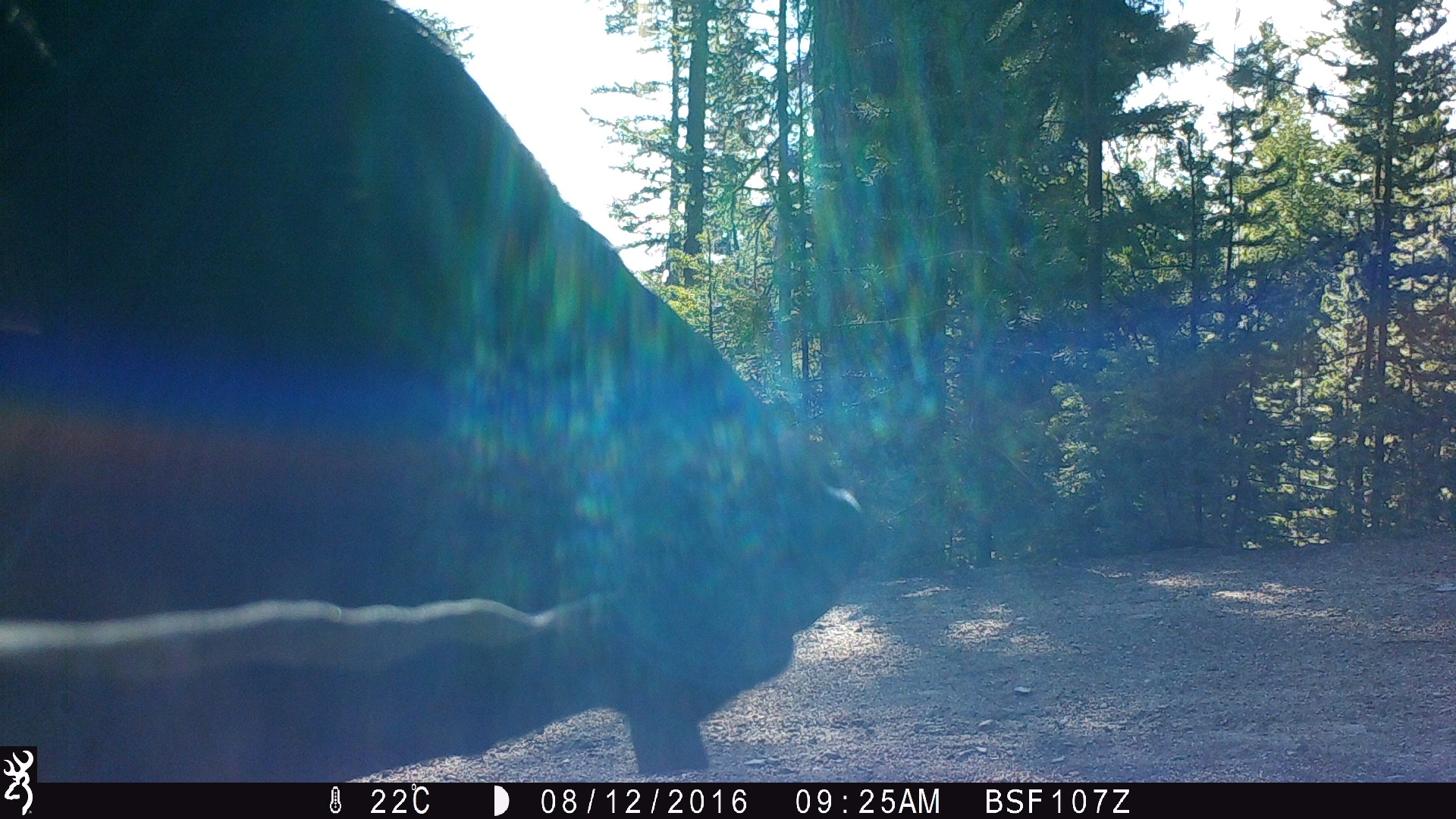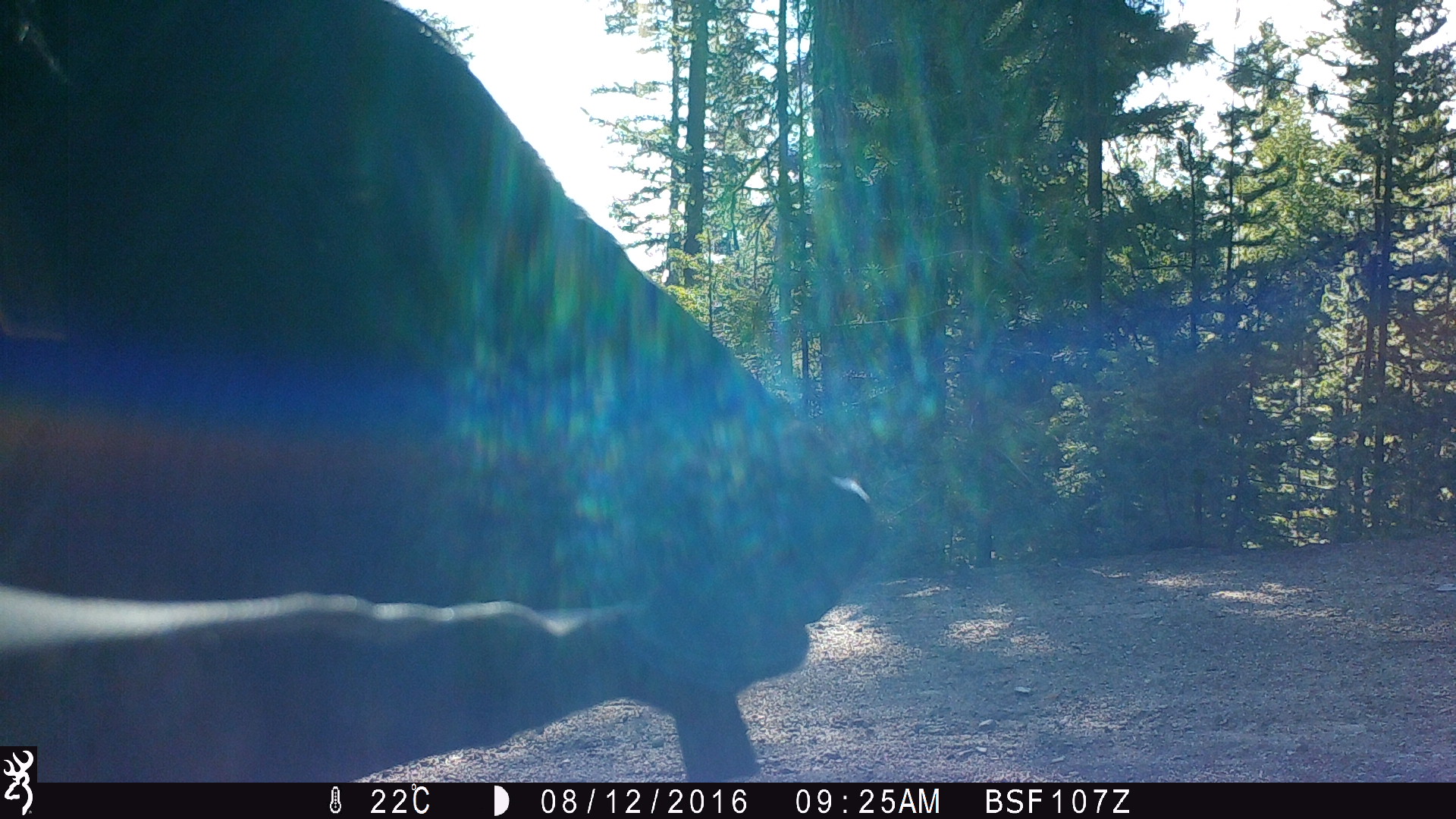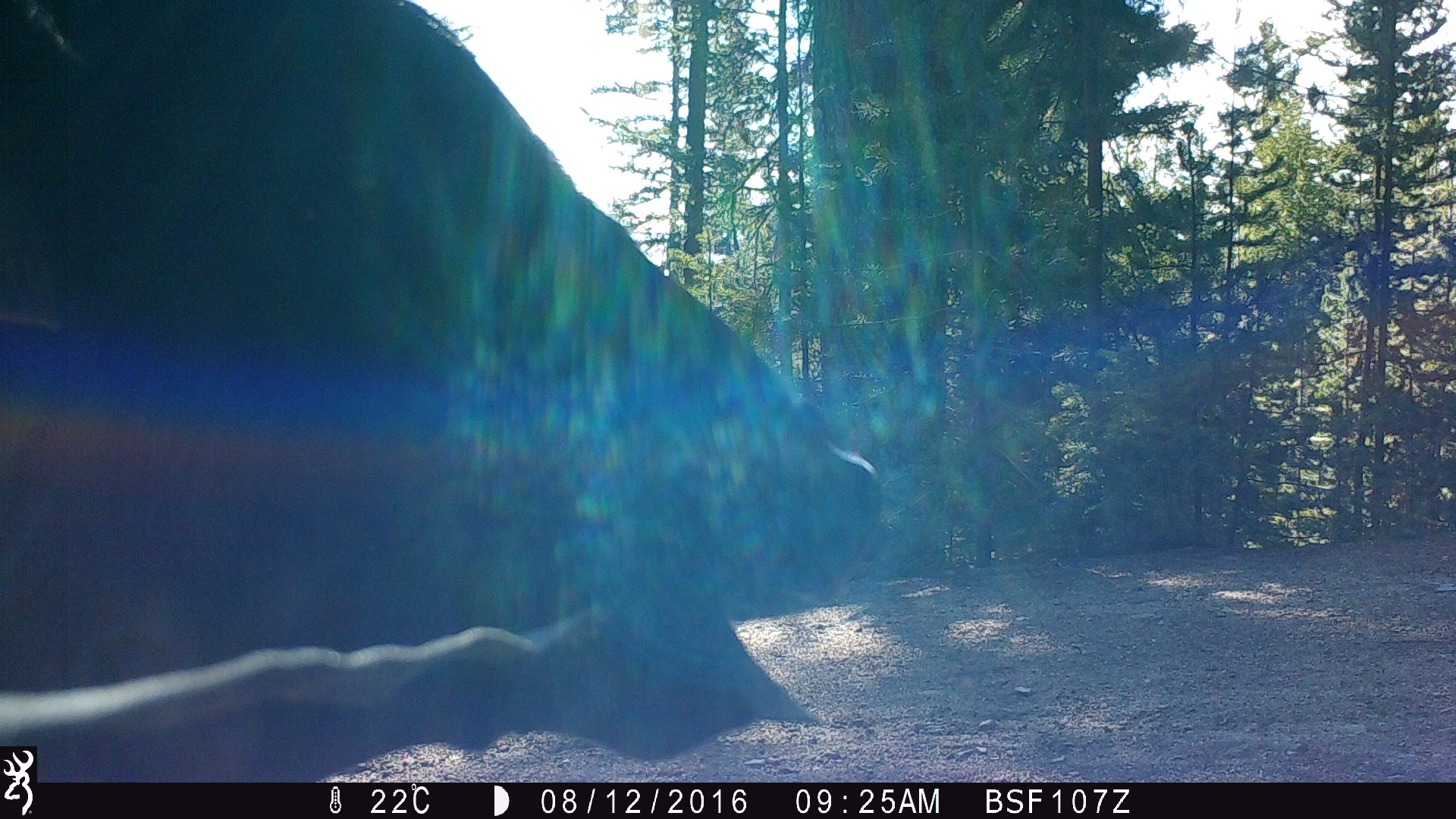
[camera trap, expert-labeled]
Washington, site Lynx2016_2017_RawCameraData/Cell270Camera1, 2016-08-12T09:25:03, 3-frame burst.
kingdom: Animalia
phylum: Chordata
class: Mammalia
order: Artiodactyla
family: Bovidae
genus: Bos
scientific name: Bos taurus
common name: domestic cattle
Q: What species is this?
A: Domestic cattle (Bos taurus).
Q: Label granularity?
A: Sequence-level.